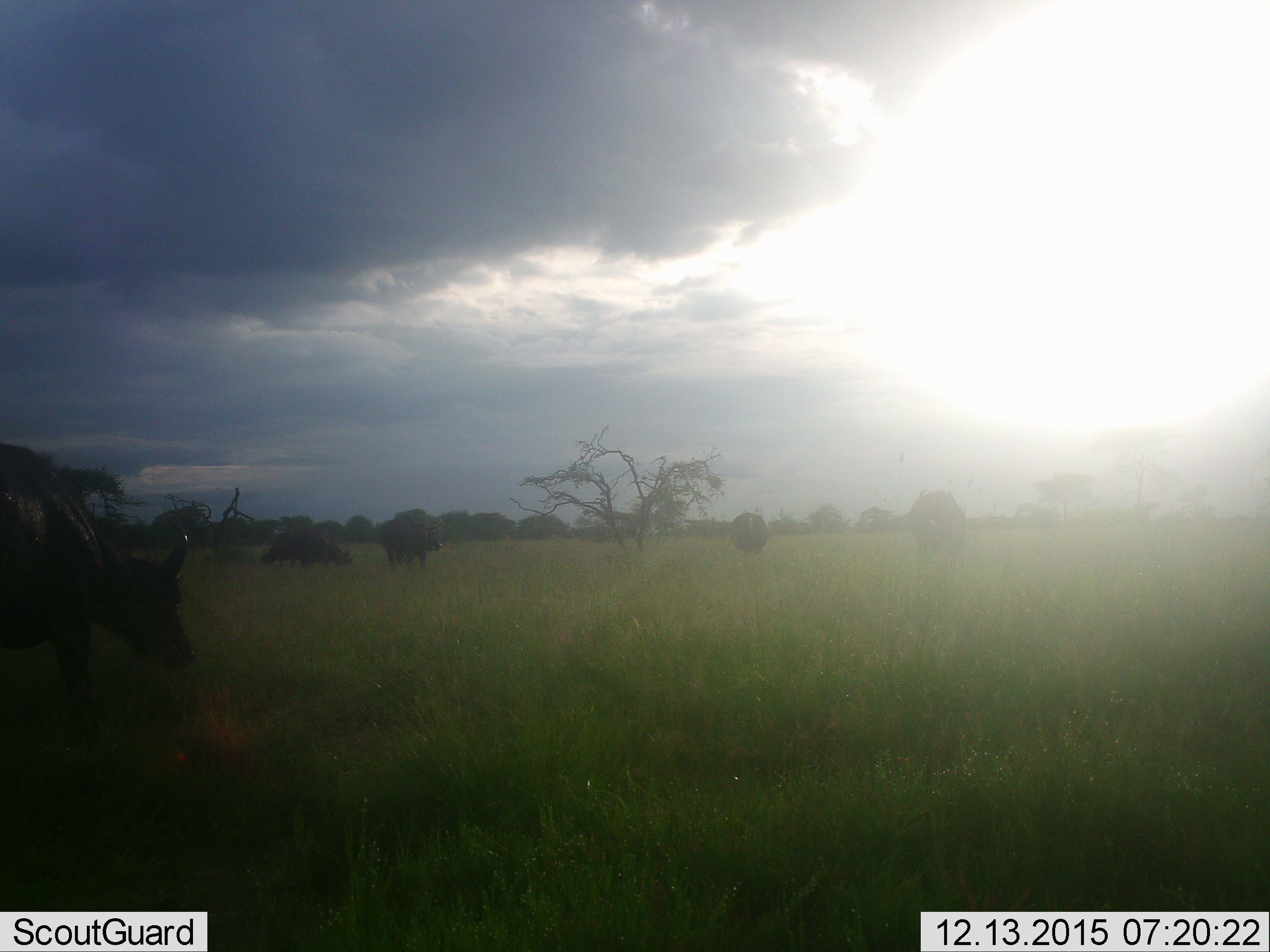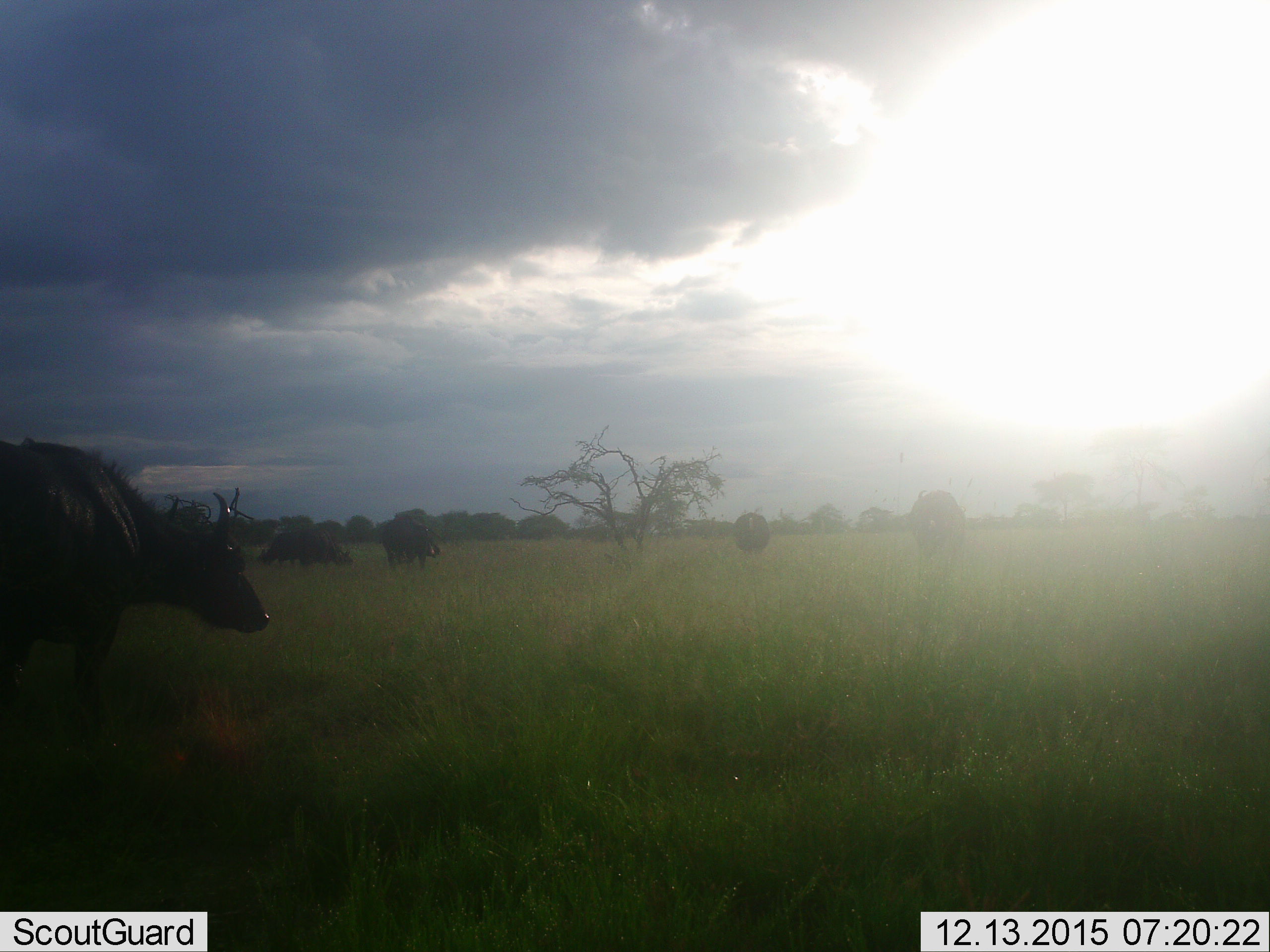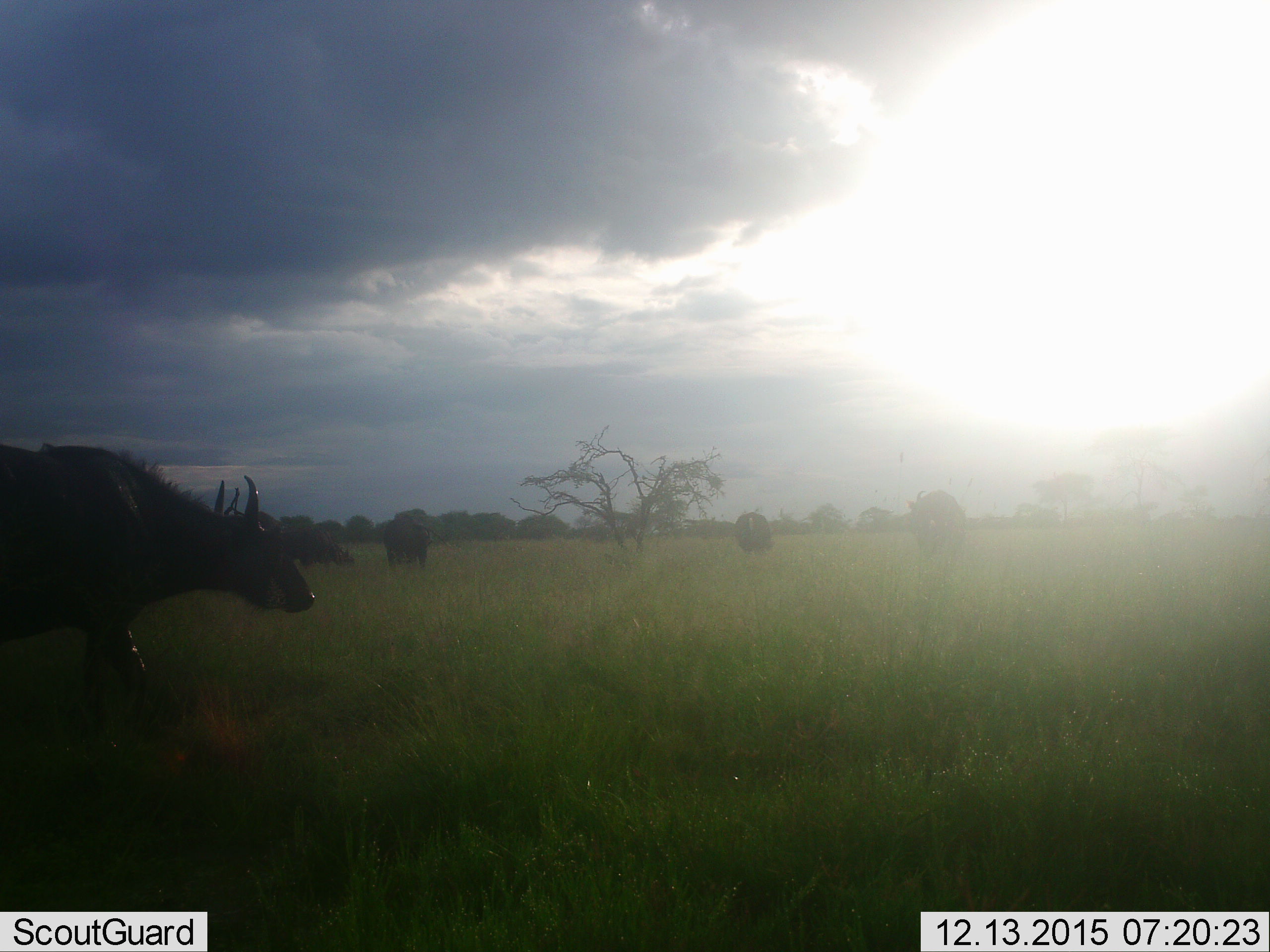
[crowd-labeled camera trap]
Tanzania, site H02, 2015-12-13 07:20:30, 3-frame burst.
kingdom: Animalia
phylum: Chordata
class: Mammalia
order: Artiodactyla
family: Bovidae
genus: Syncerus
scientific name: Syncerus caffer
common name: cape buffalo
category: buffalo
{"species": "buffalo (cape buffalo) (Syncerus caffer)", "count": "6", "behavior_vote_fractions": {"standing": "40%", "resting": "0%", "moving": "20%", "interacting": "0%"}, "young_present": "0%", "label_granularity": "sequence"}